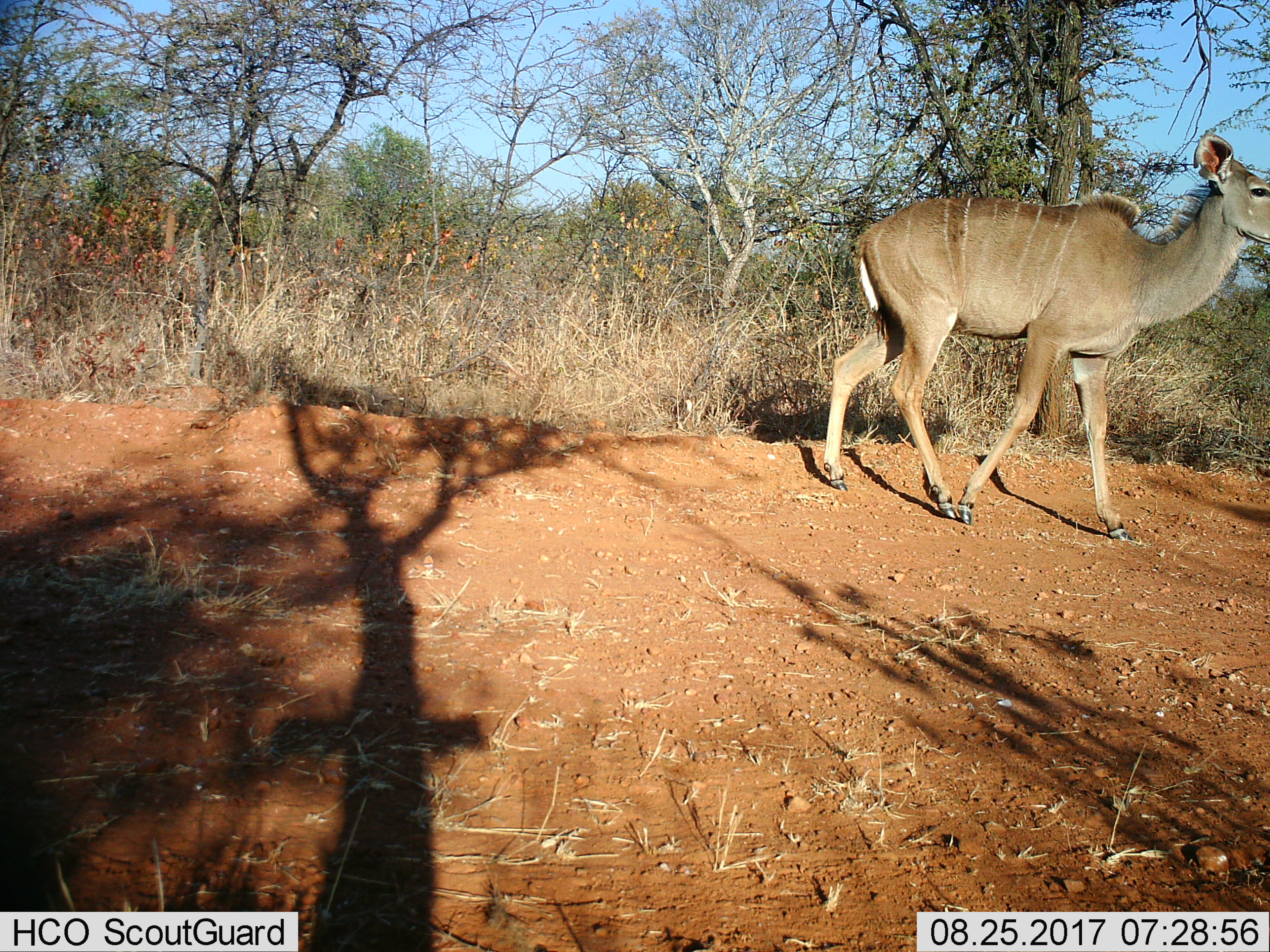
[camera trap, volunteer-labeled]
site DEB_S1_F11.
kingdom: Animalia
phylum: Chordata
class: Mammalia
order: Artiodactyla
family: Bovidae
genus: Tragelaphus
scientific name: Tragelaphus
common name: kudu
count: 1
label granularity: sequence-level